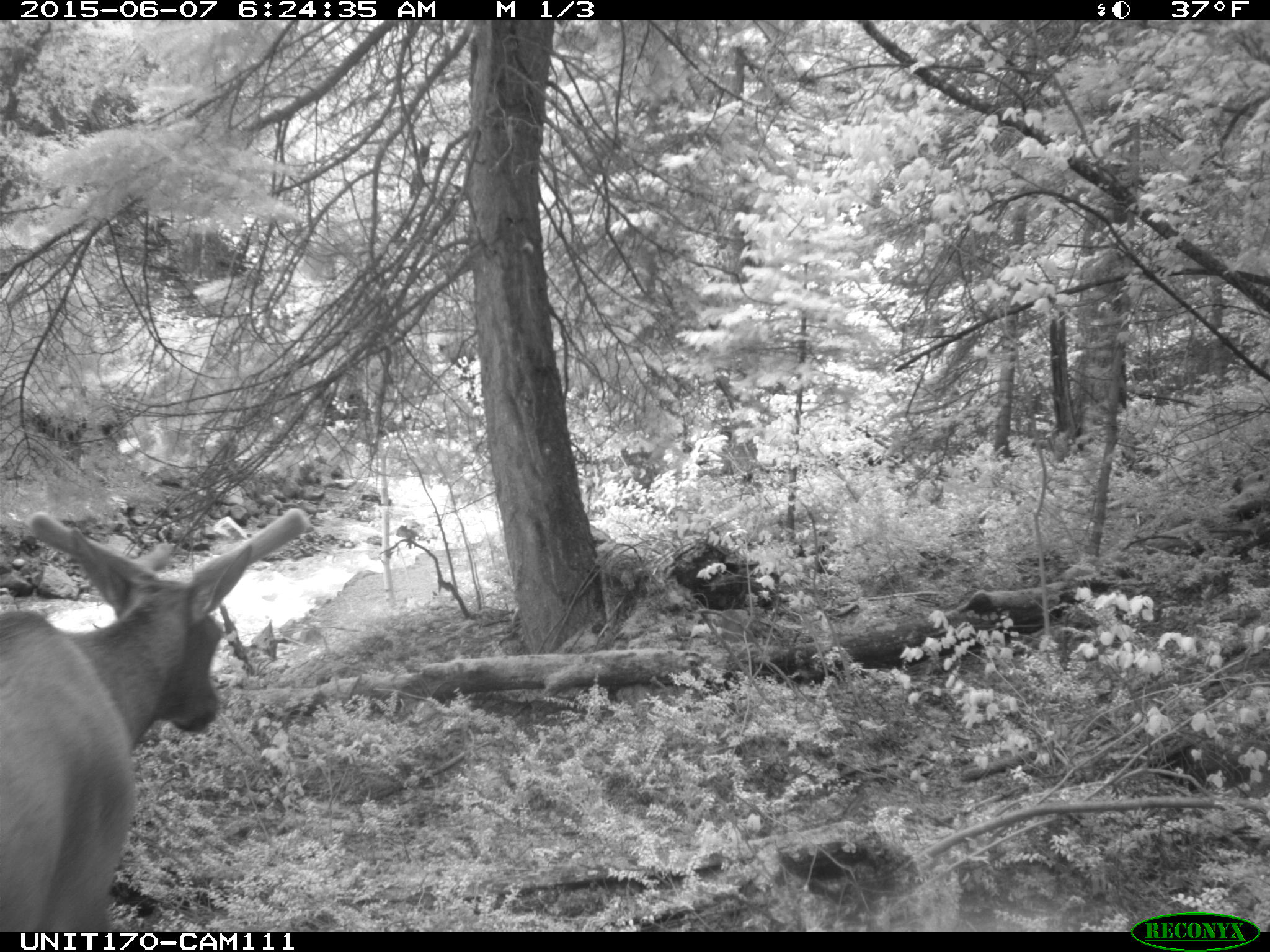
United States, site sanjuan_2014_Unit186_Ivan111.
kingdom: Animalia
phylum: Chordata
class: Mammalia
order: Artiodactyla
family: Cervidae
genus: Cervus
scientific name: Cervus elaphus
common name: red deer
Cervus elaphus (red deer).